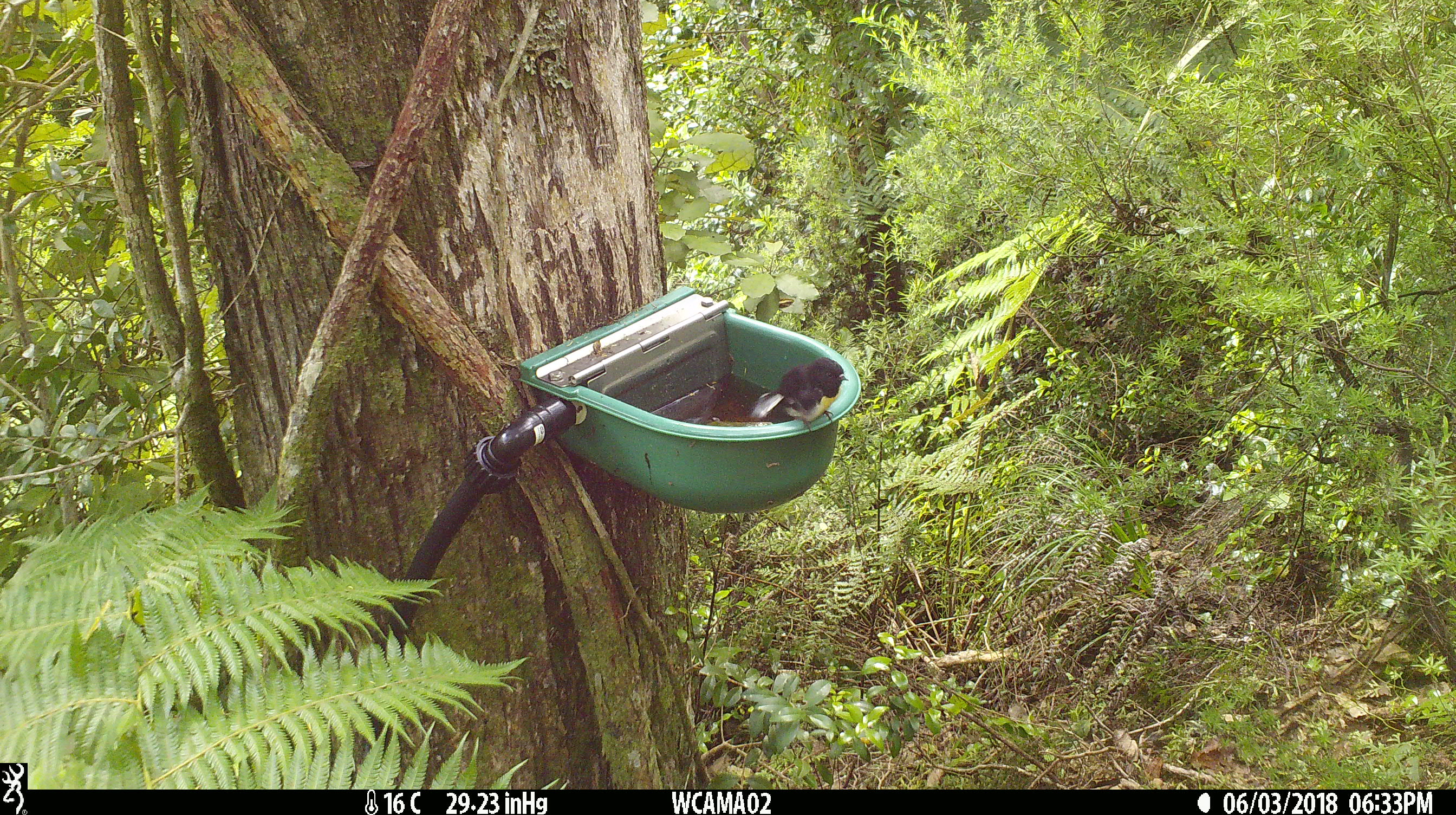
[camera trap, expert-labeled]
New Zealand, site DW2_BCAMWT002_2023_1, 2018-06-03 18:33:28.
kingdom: Animalia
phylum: Chordata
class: Aves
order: Passeriformes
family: Petroicidae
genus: Petroica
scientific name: Petroica macrocephala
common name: tomtit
Tomtit (Petroica macrocephala).